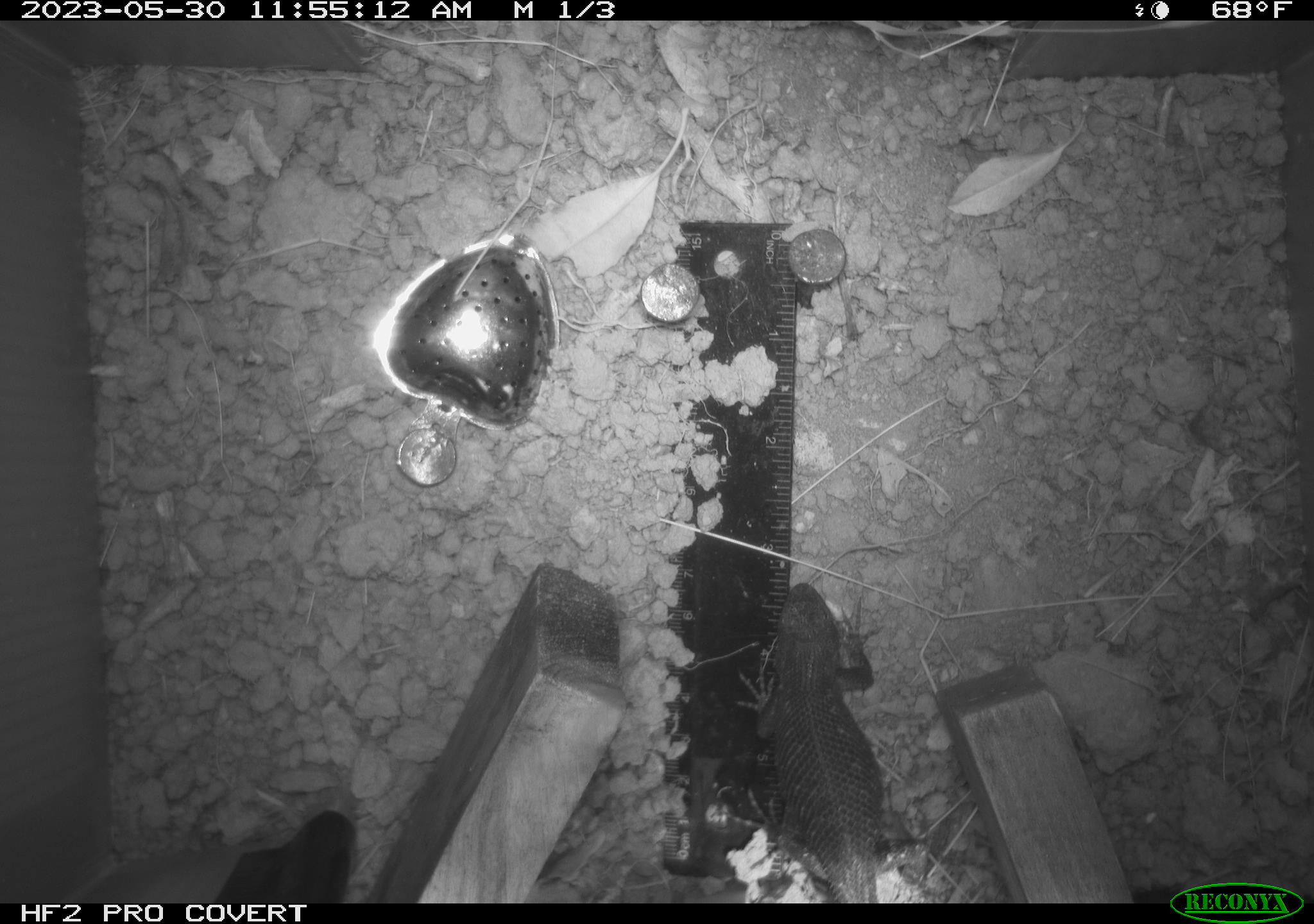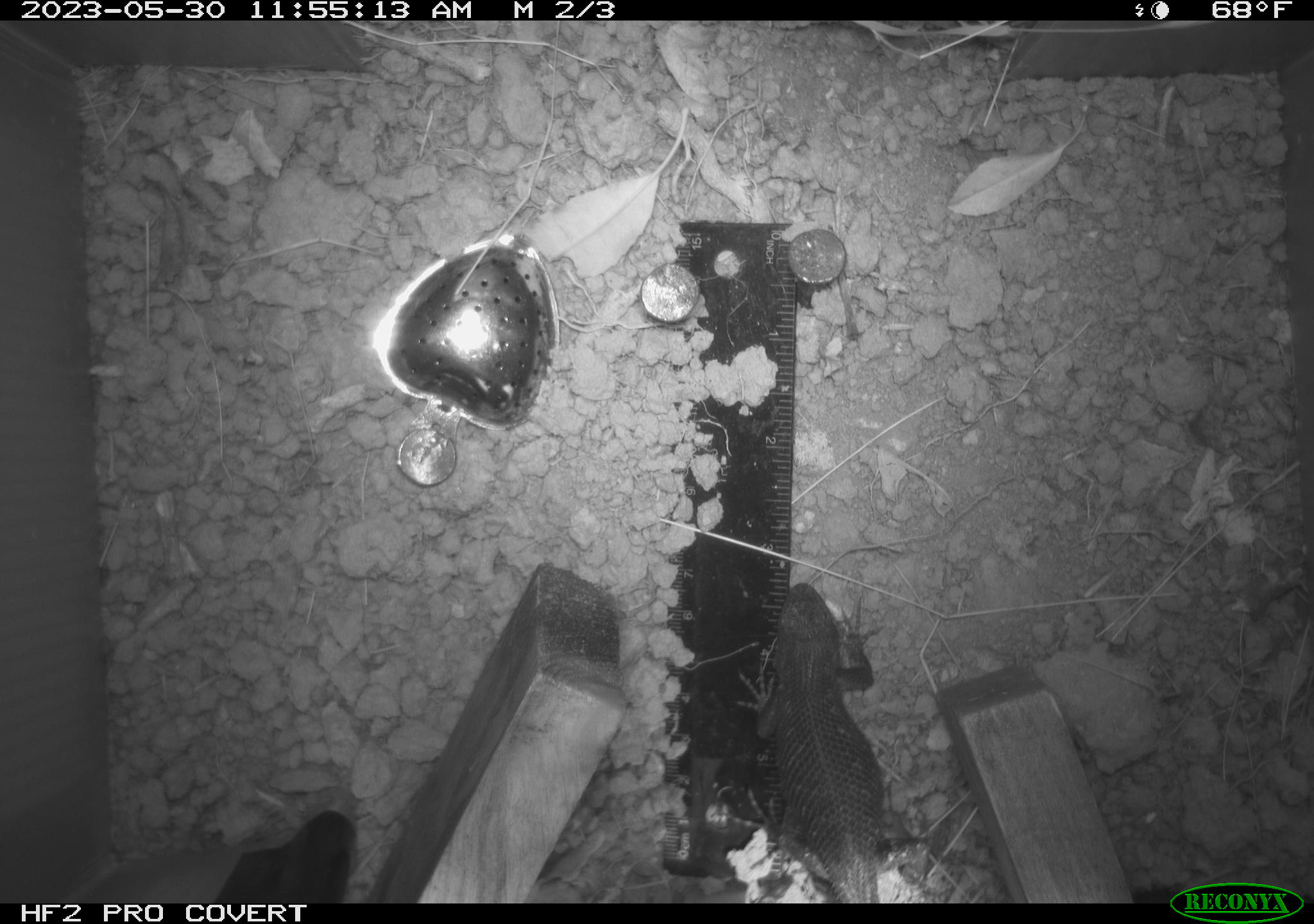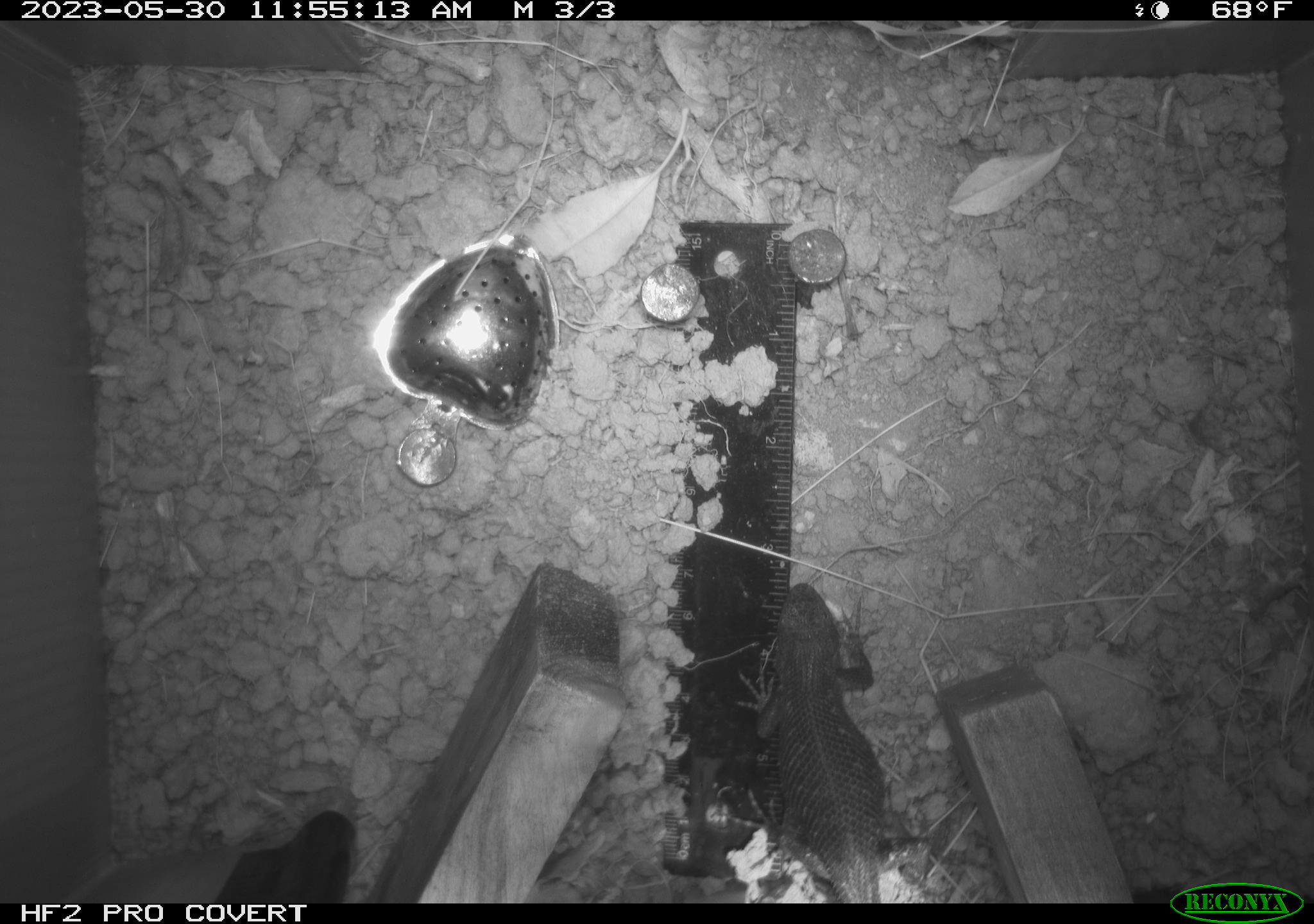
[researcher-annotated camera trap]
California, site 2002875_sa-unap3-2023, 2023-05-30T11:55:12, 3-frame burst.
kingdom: Animalia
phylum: Chordata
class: Reptilia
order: Squamata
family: Phrynosomatidae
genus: Sceloporus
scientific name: Sceloporus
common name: spiny lizards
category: sceloporus species